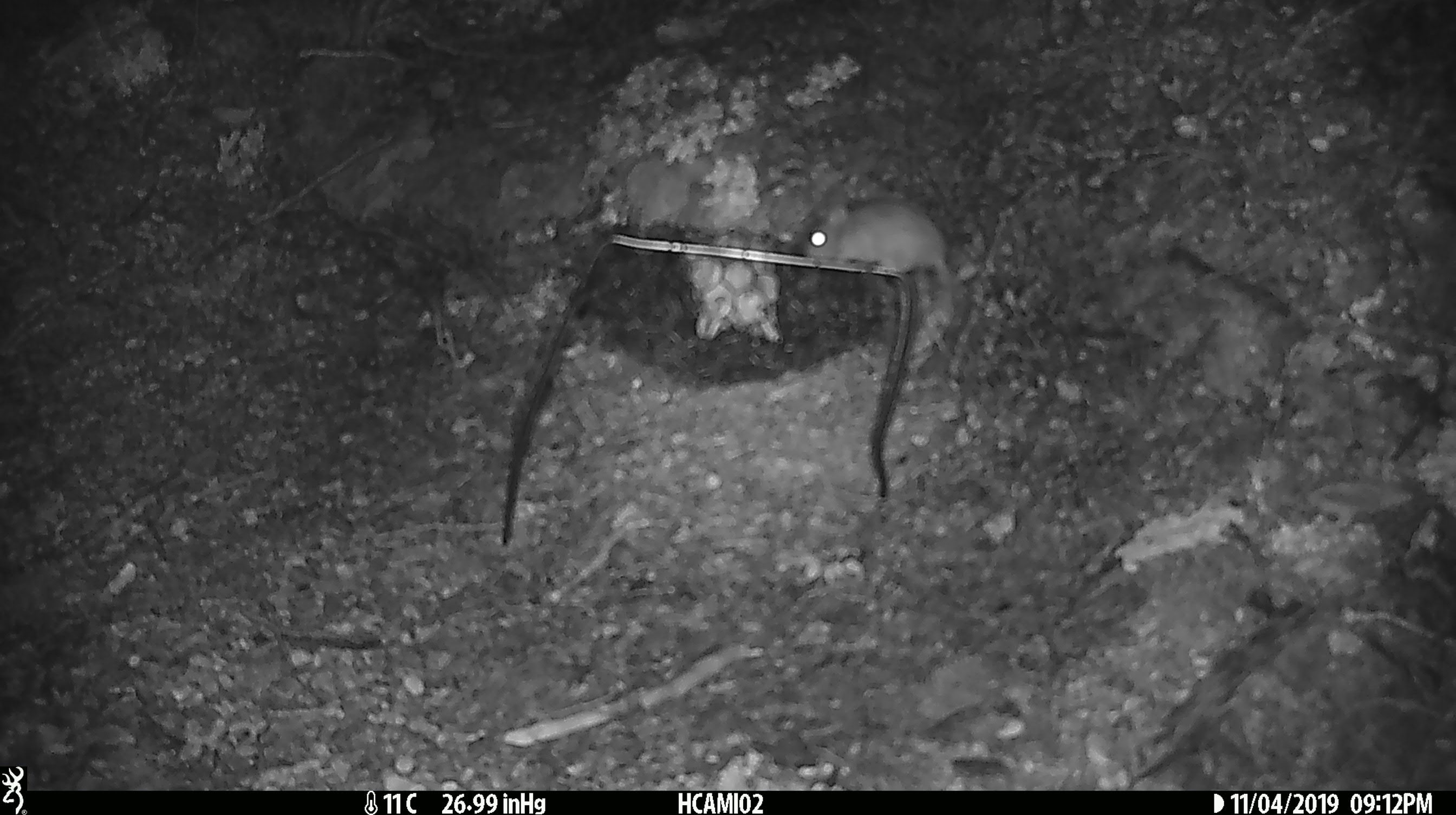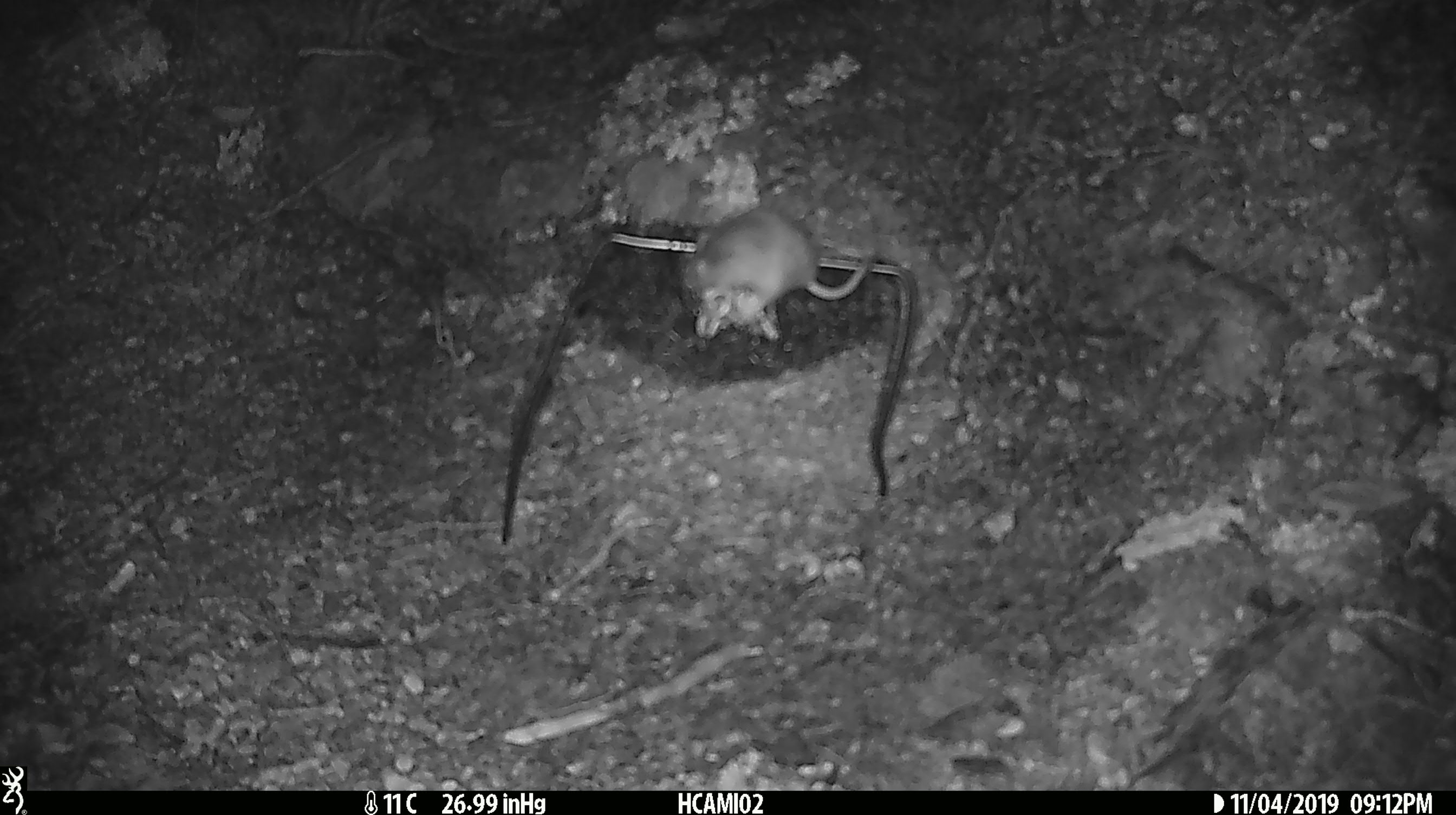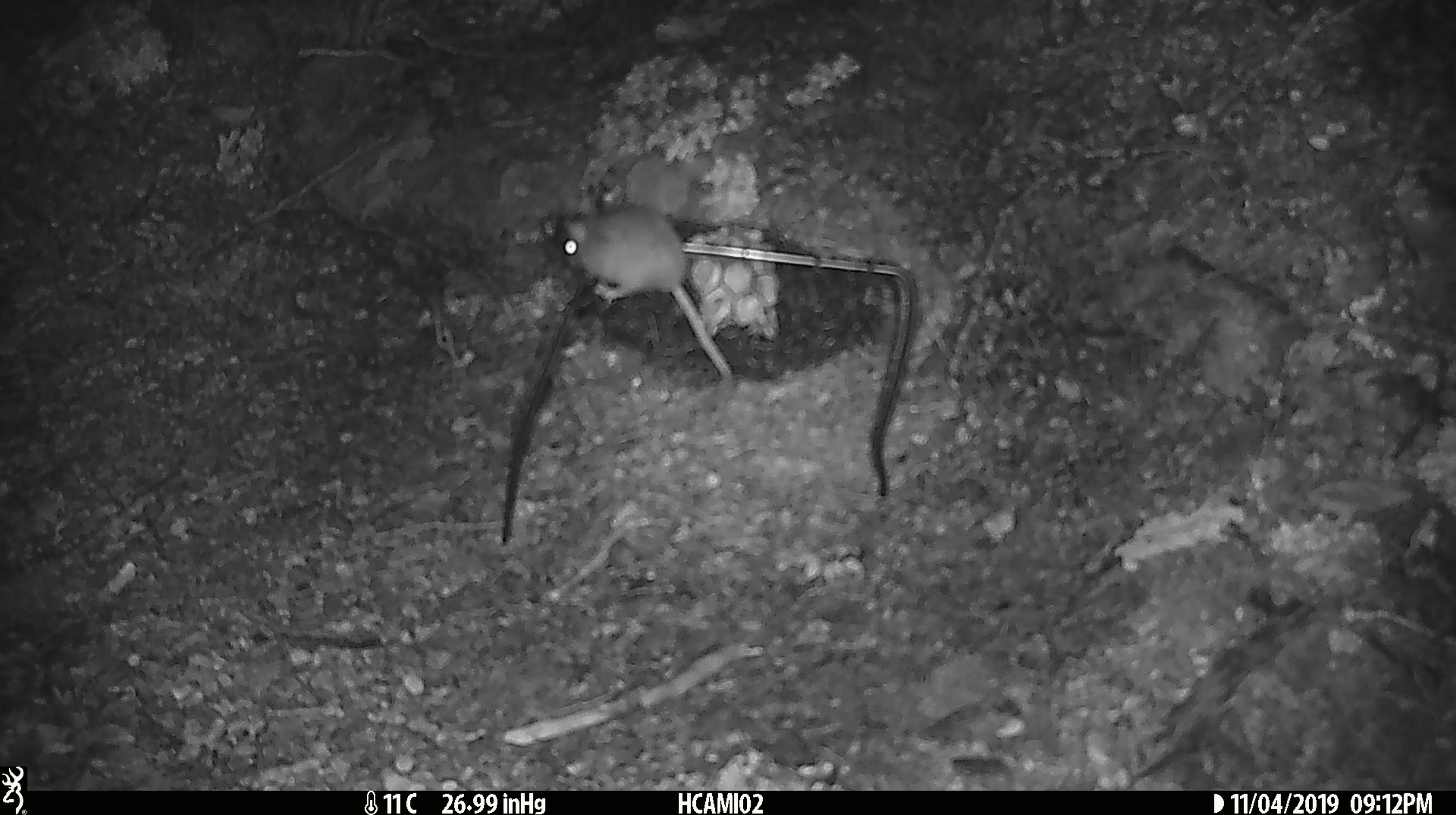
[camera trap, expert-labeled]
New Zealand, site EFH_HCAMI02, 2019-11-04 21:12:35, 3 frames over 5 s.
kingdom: Animalia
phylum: Chordata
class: Mammalia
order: Rodentia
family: Muridae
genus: Mus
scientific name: Mus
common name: mouse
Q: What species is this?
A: Mouse (Mus).